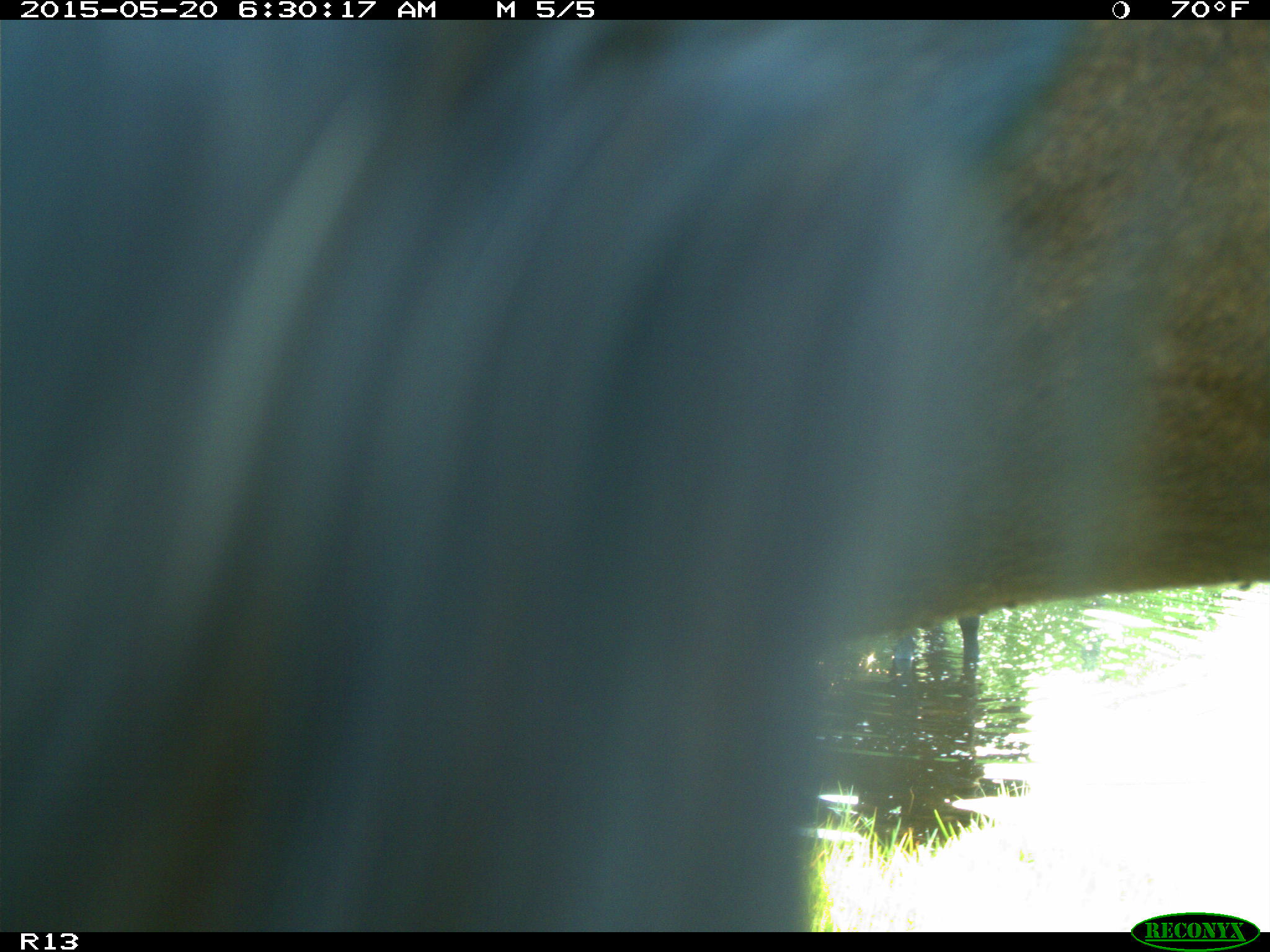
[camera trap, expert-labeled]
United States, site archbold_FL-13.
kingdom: Animalia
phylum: Chordata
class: Mammalia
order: Artiodactyla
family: Bovidae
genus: Bos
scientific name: Bos taurus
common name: domestic cow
Bos taurus (domestic cow).